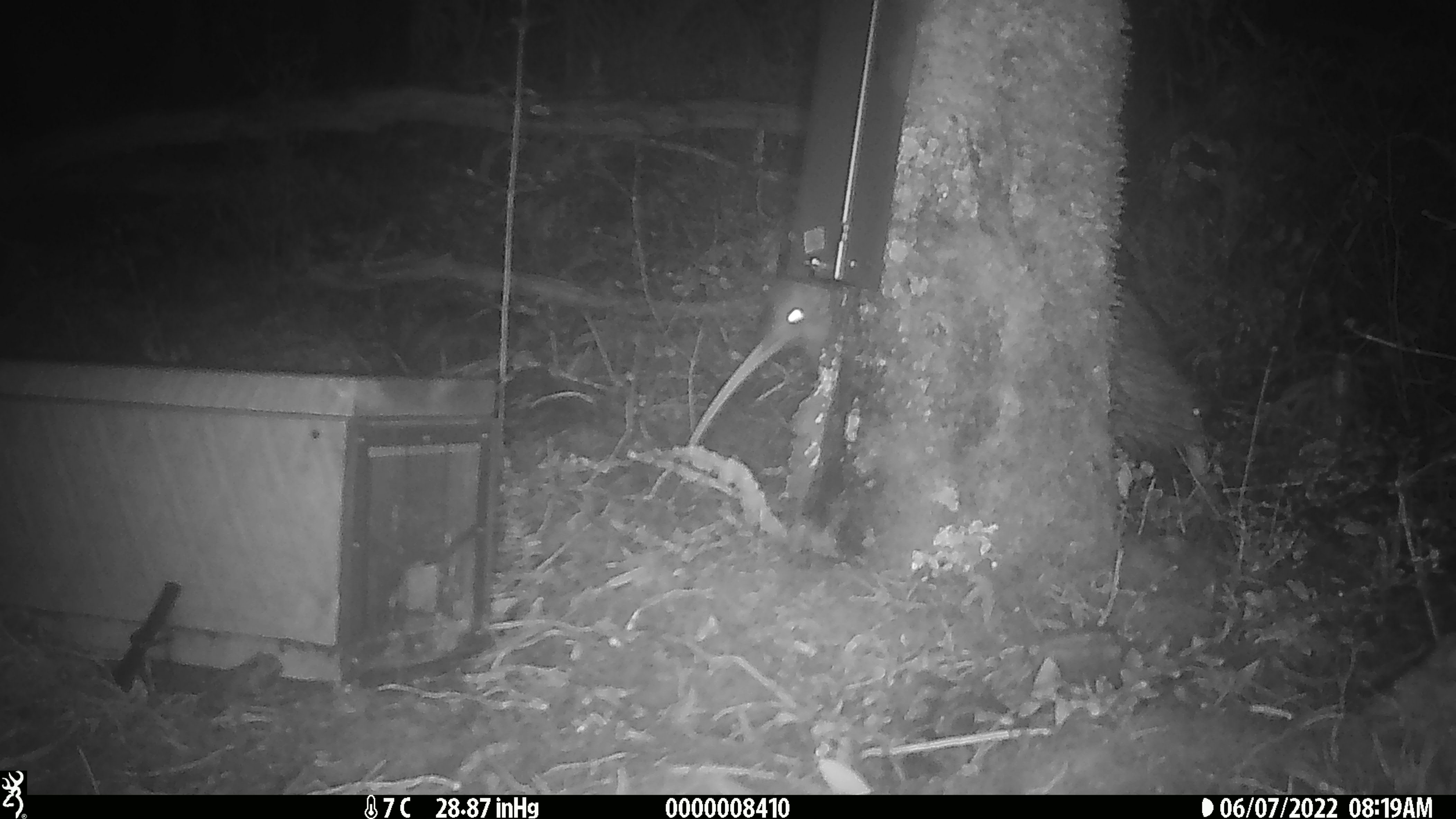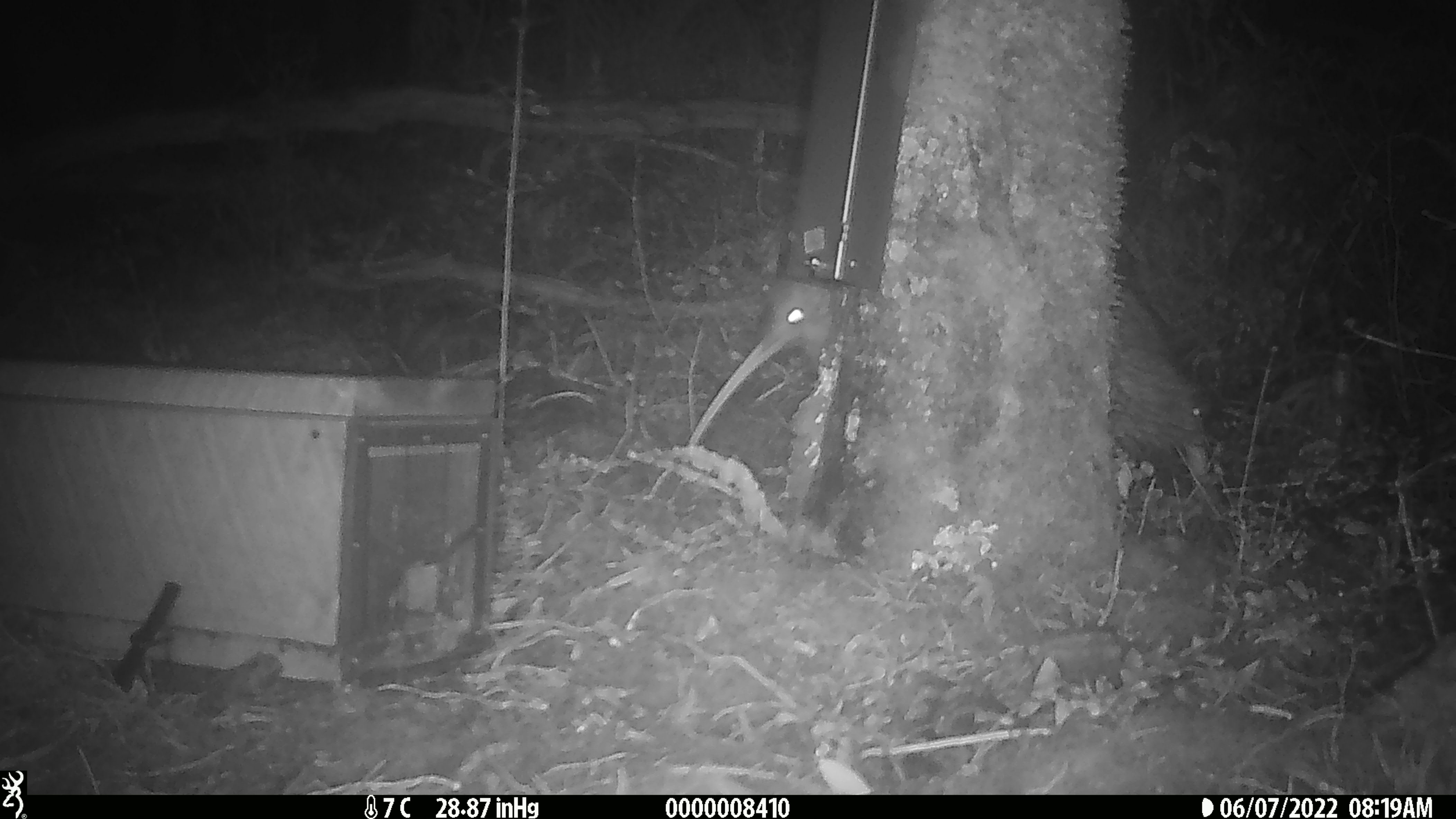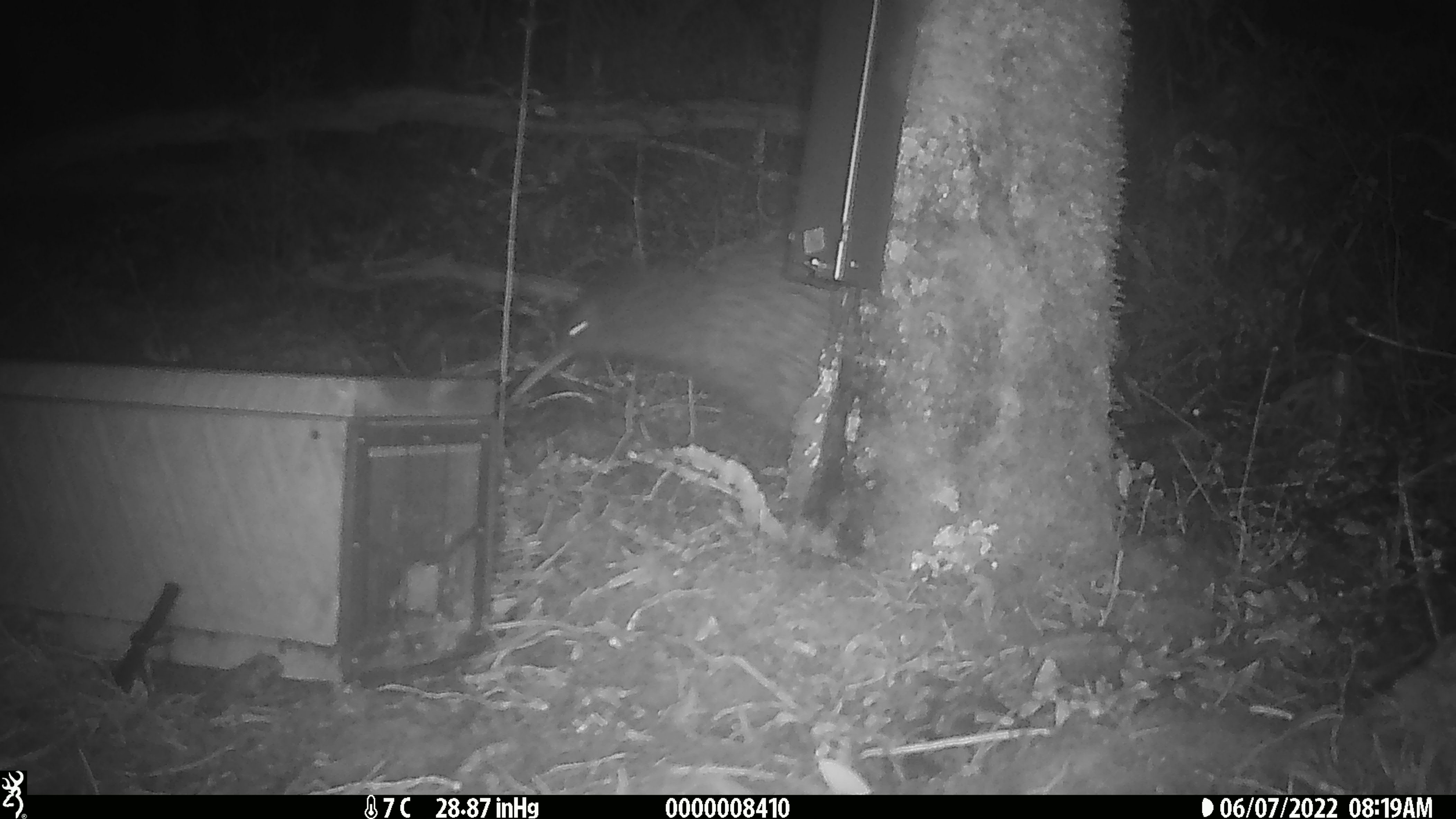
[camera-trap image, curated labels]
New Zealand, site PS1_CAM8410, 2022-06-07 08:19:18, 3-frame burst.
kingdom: Animalia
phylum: Chordata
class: Aves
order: Apterygiformes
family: Apterygidae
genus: Apteryx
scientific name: Apteryx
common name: kiwi